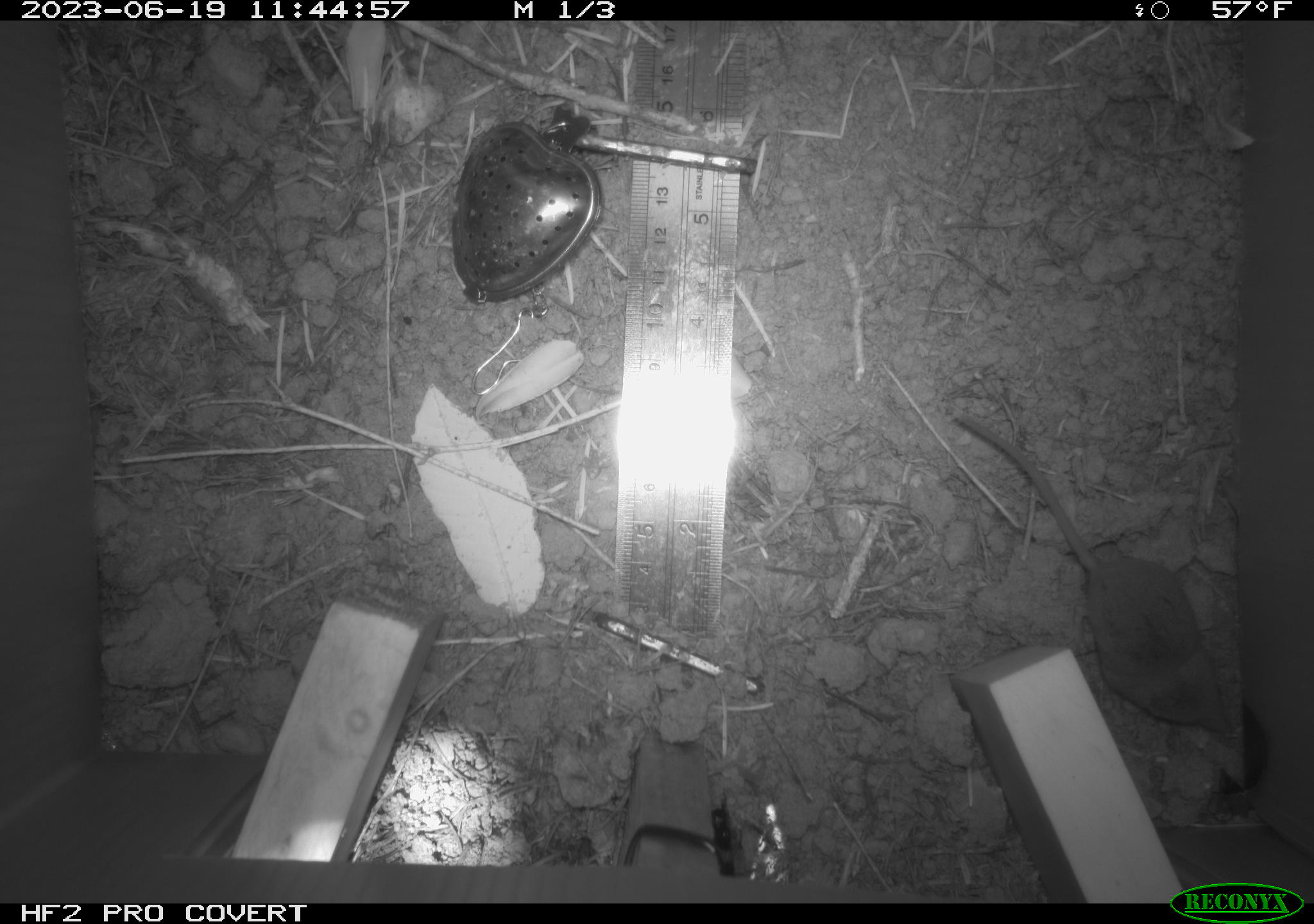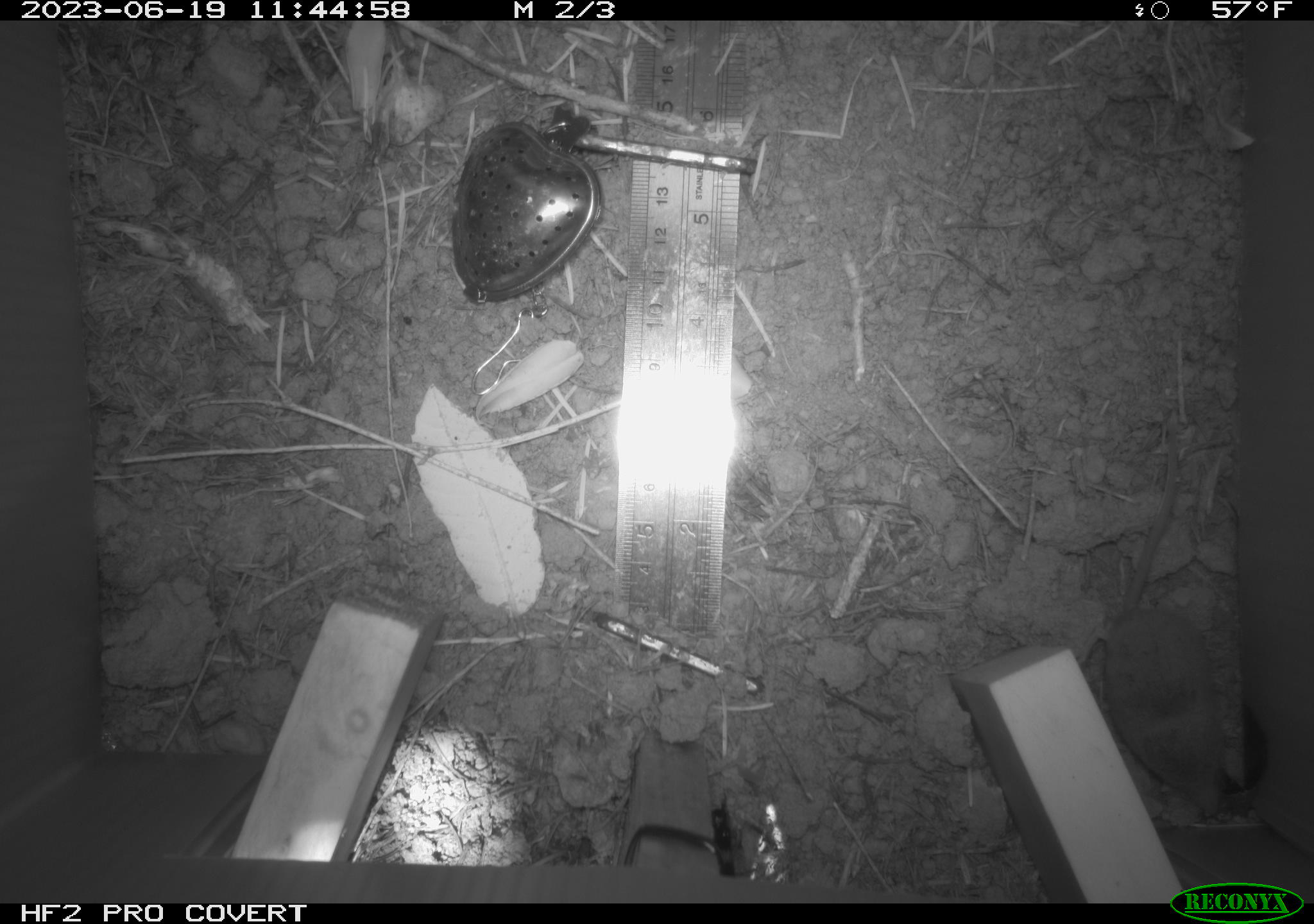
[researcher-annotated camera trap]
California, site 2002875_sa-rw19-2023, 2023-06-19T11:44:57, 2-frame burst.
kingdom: Animalia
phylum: Chordata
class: Mammalia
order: Eulipotyphla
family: Soricidae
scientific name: Soricidae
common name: shrews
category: soricidae family